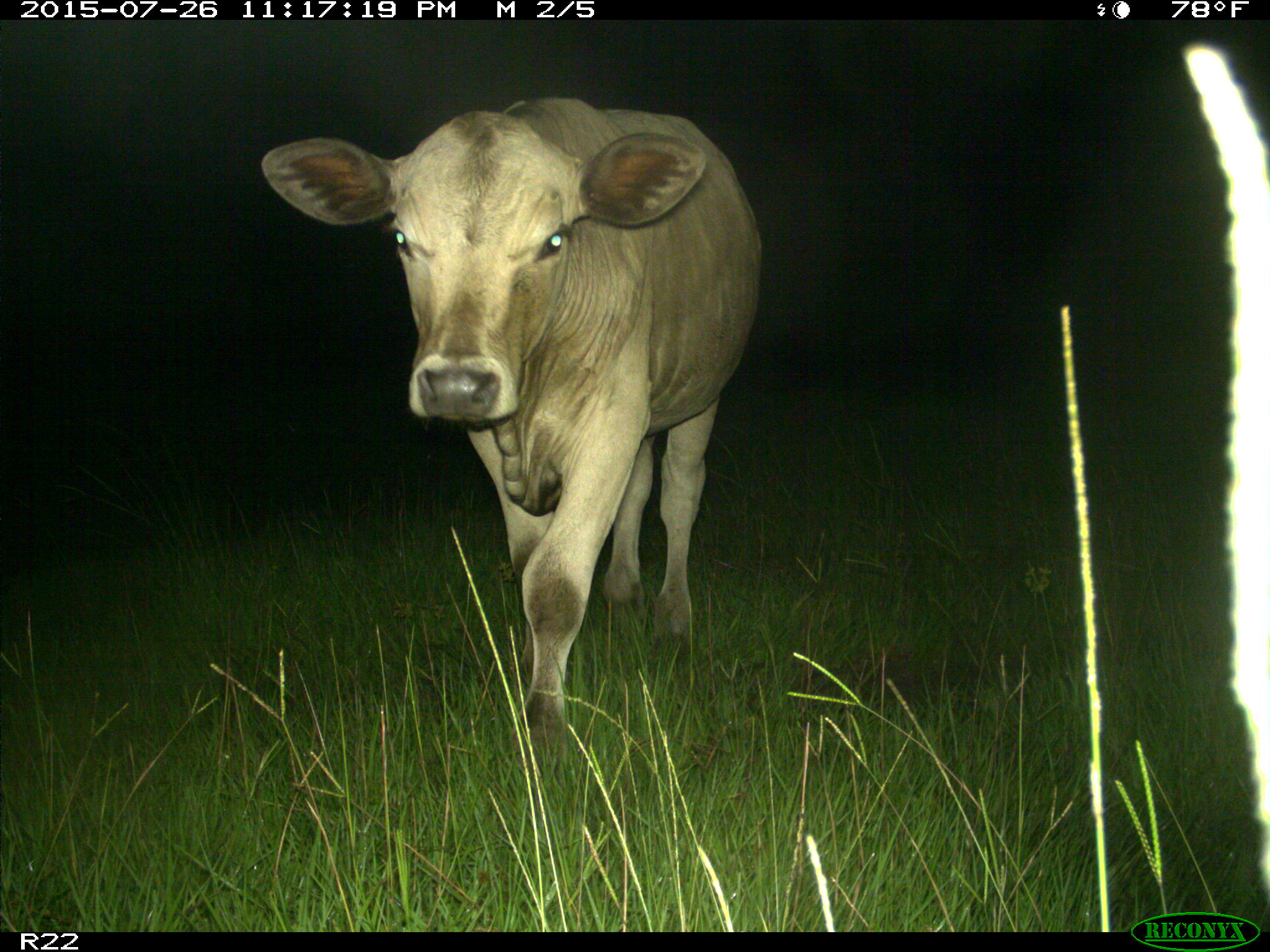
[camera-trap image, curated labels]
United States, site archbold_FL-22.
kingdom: Animalia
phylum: Chordata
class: Mammalia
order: Artiodactyla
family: Bovidae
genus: Bos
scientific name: Bos taurus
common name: domestic cow